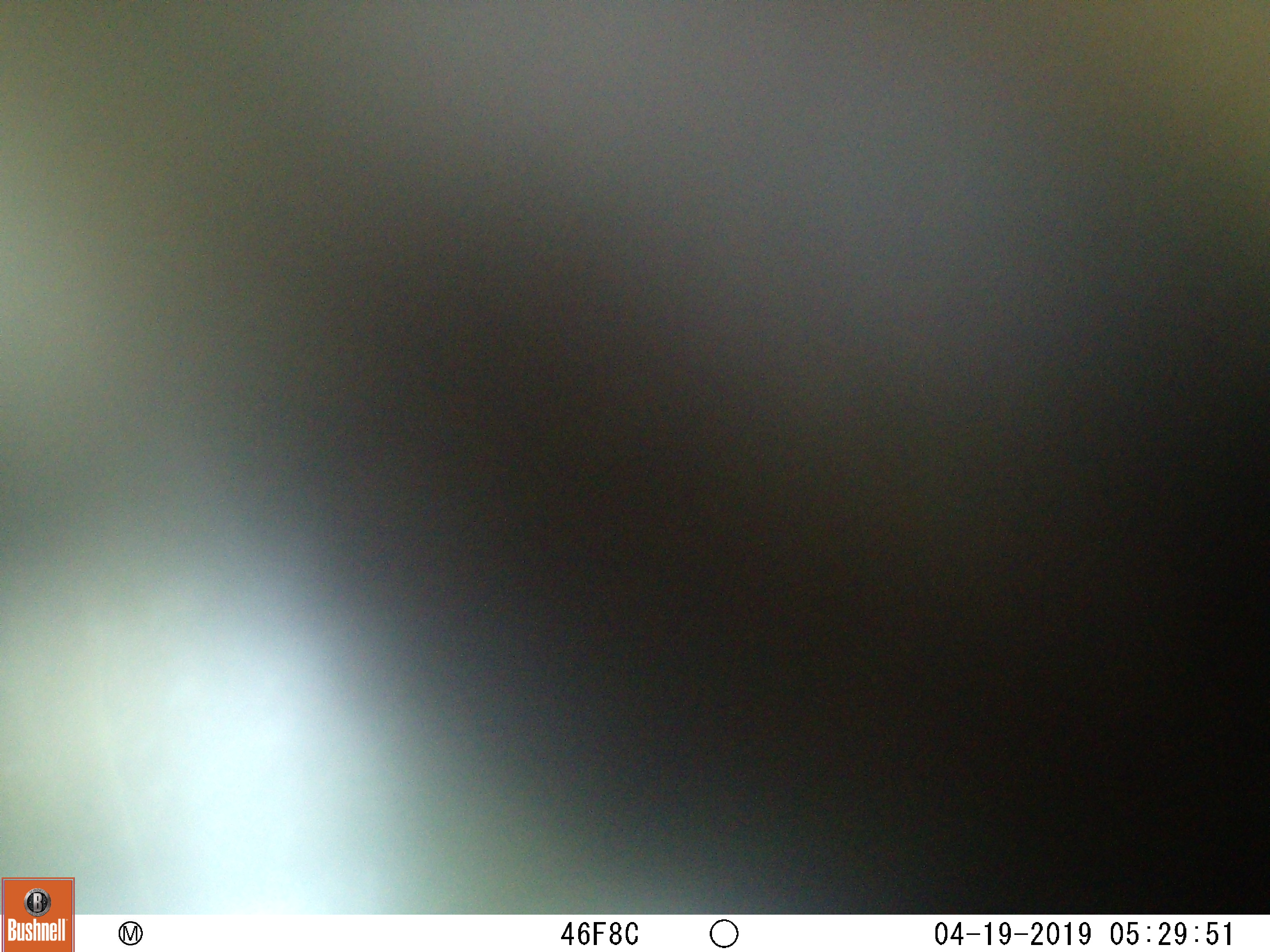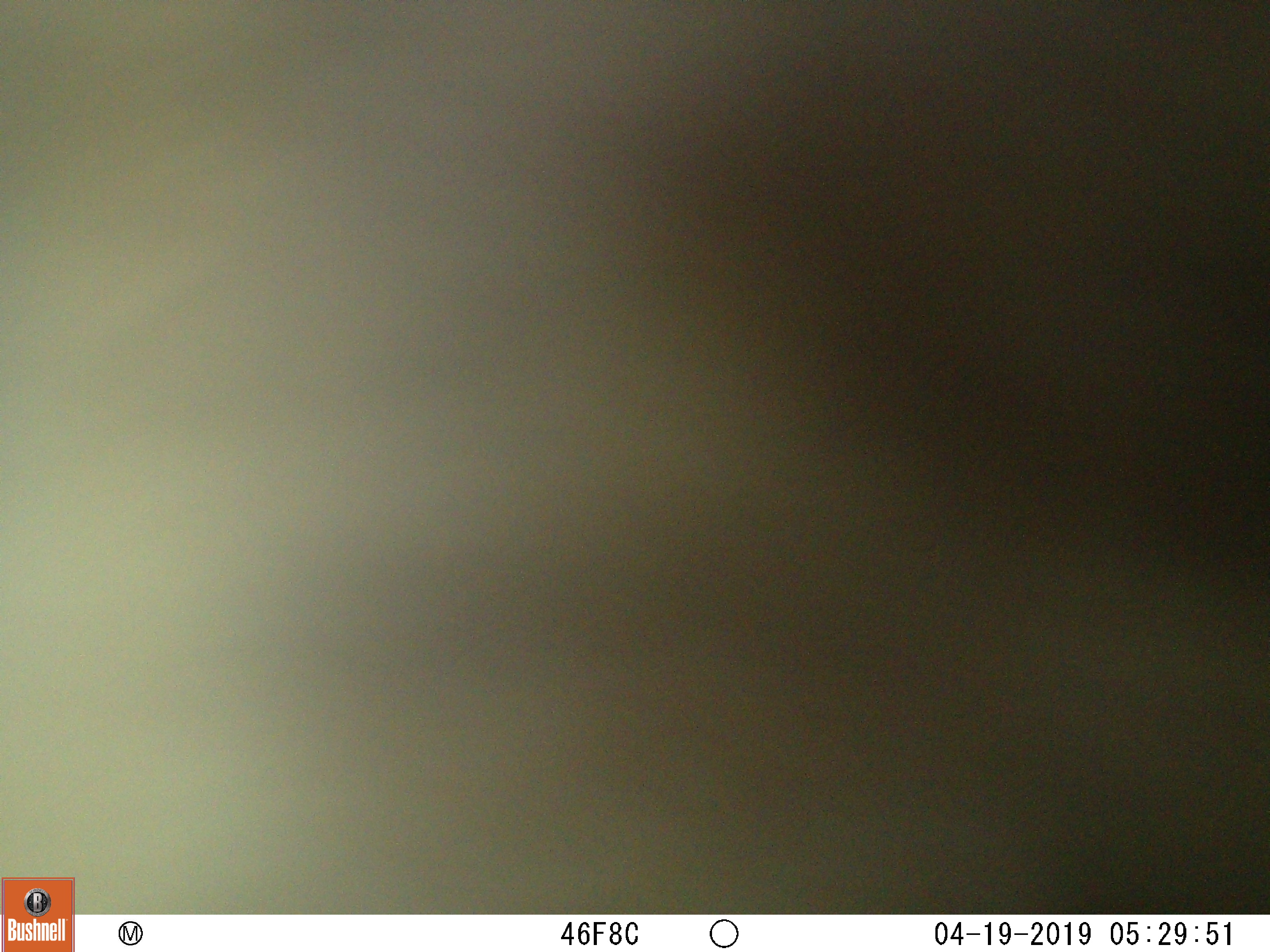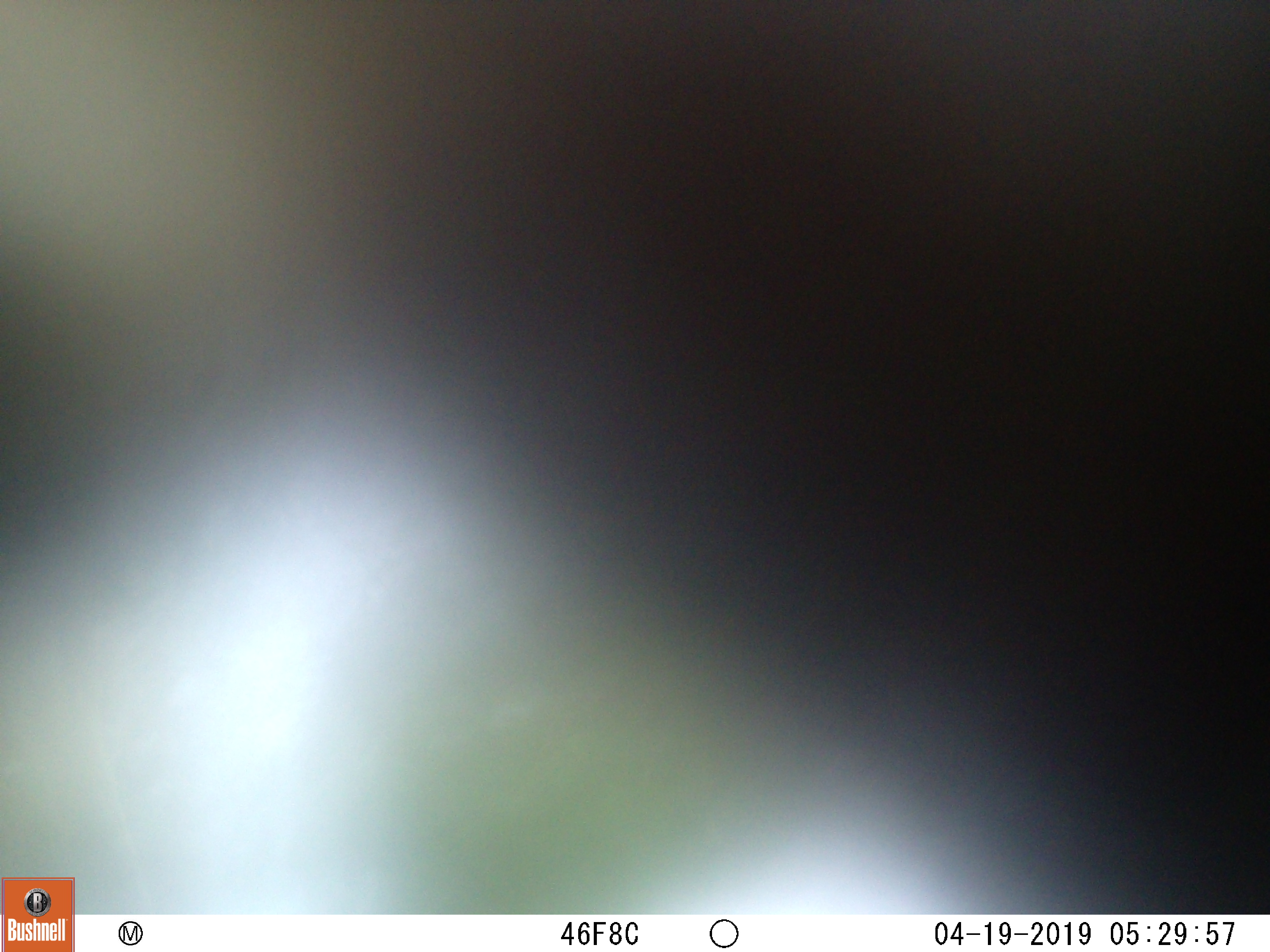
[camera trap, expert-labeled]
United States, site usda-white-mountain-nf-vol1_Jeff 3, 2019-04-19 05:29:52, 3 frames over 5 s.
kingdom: Animalia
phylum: Chordata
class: Mammalia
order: Artiodactyla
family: Cervidae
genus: Alces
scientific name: Alces alces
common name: moose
Moose (Alces alces).